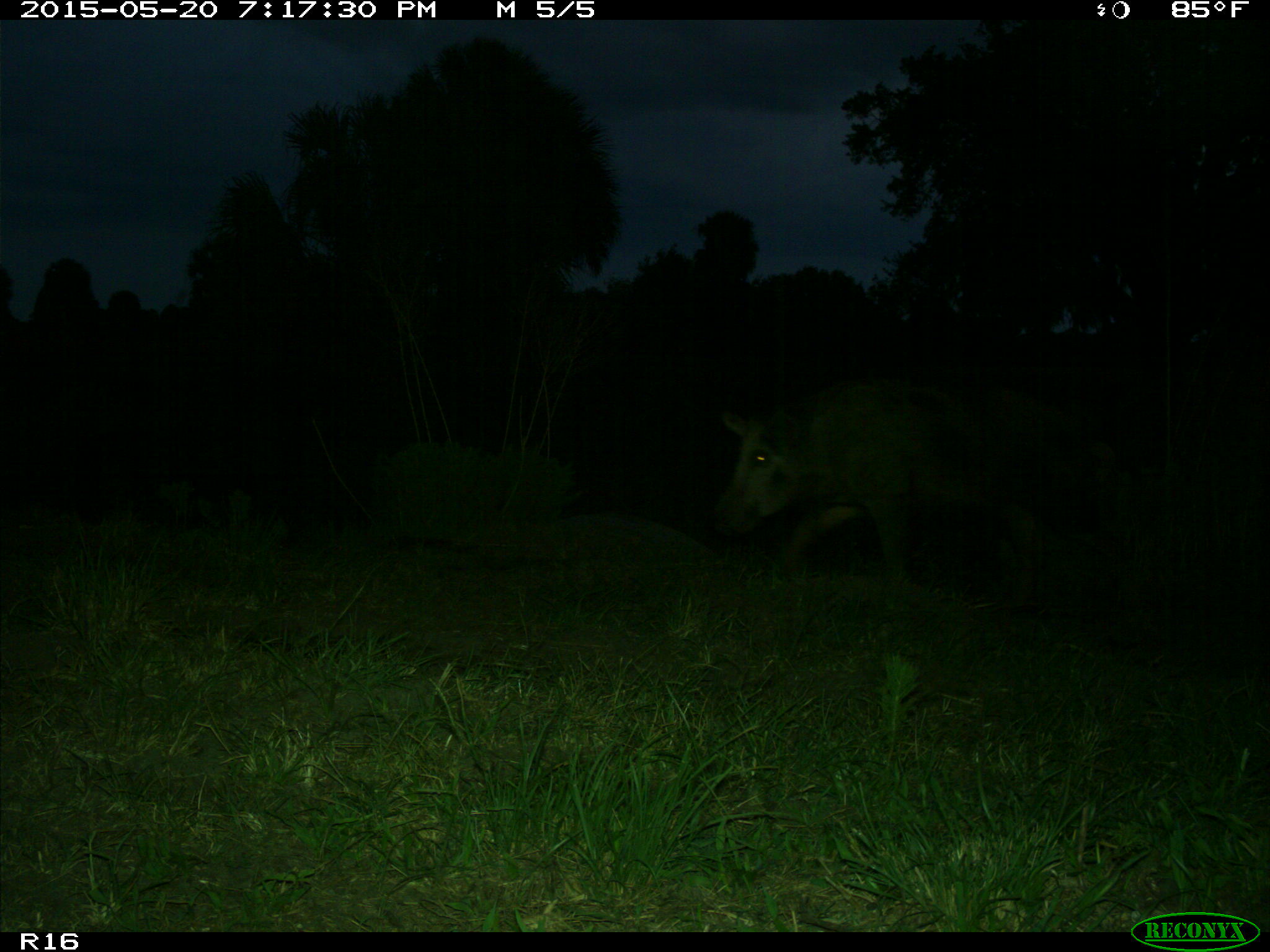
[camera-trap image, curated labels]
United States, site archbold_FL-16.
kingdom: Animalia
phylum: Chordata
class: Mammalia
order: Artiodactyla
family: Suidae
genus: Sus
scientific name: Sus scrofa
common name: wild boar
Sus scrofa (wild boar).